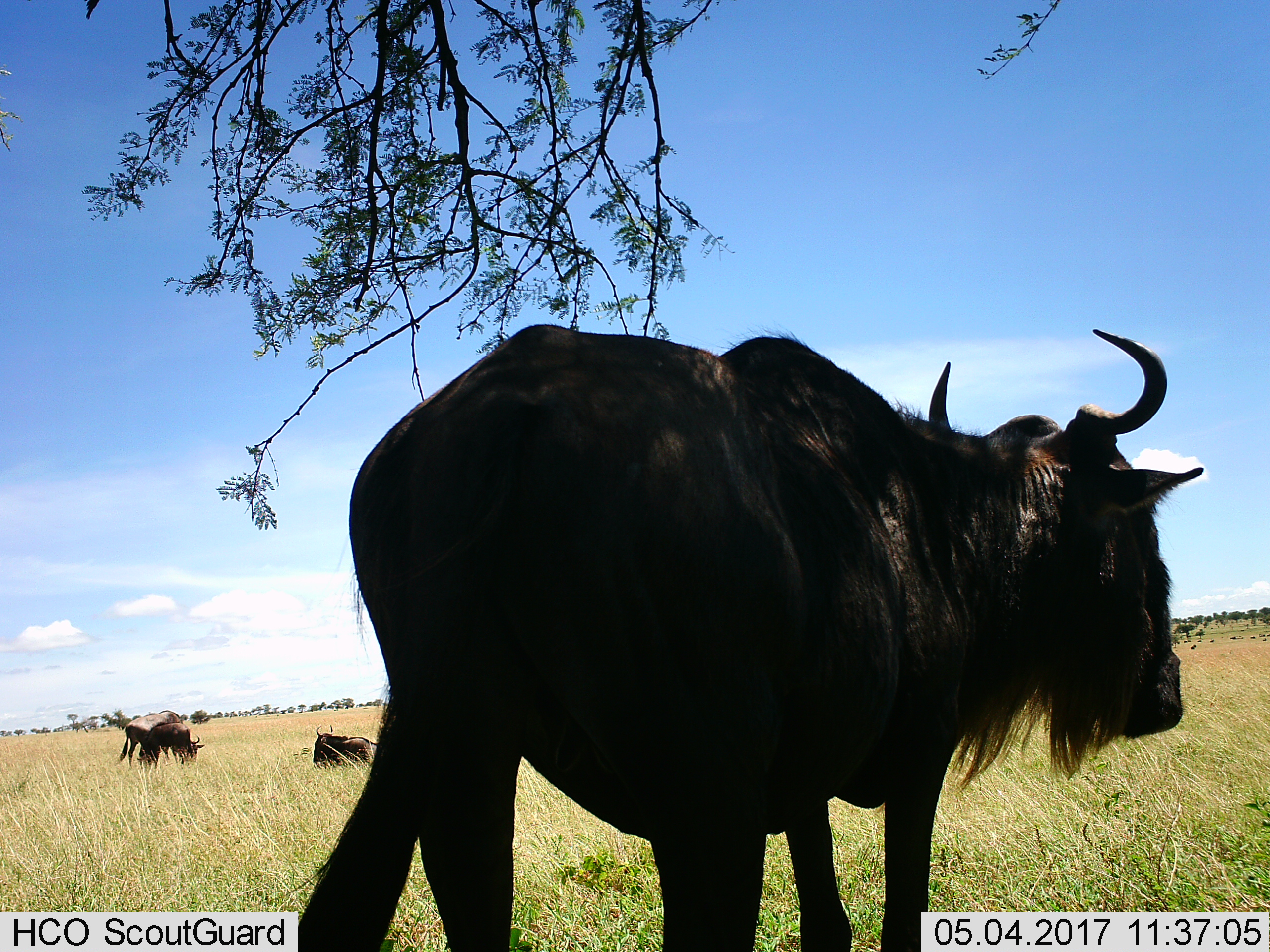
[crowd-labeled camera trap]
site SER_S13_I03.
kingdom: Animalia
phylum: Chordata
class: Mammalia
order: Artiodactyla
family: Bovidae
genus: Connochaetes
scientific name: Connochaetes taurinus taurinus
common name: blue wildebeest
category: wildebeestblue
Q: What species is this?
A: Wildebeestblue (blue wildebeest) (Connochaetes taurinus taurinus).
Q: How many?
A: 4.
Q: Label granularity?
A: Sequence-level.